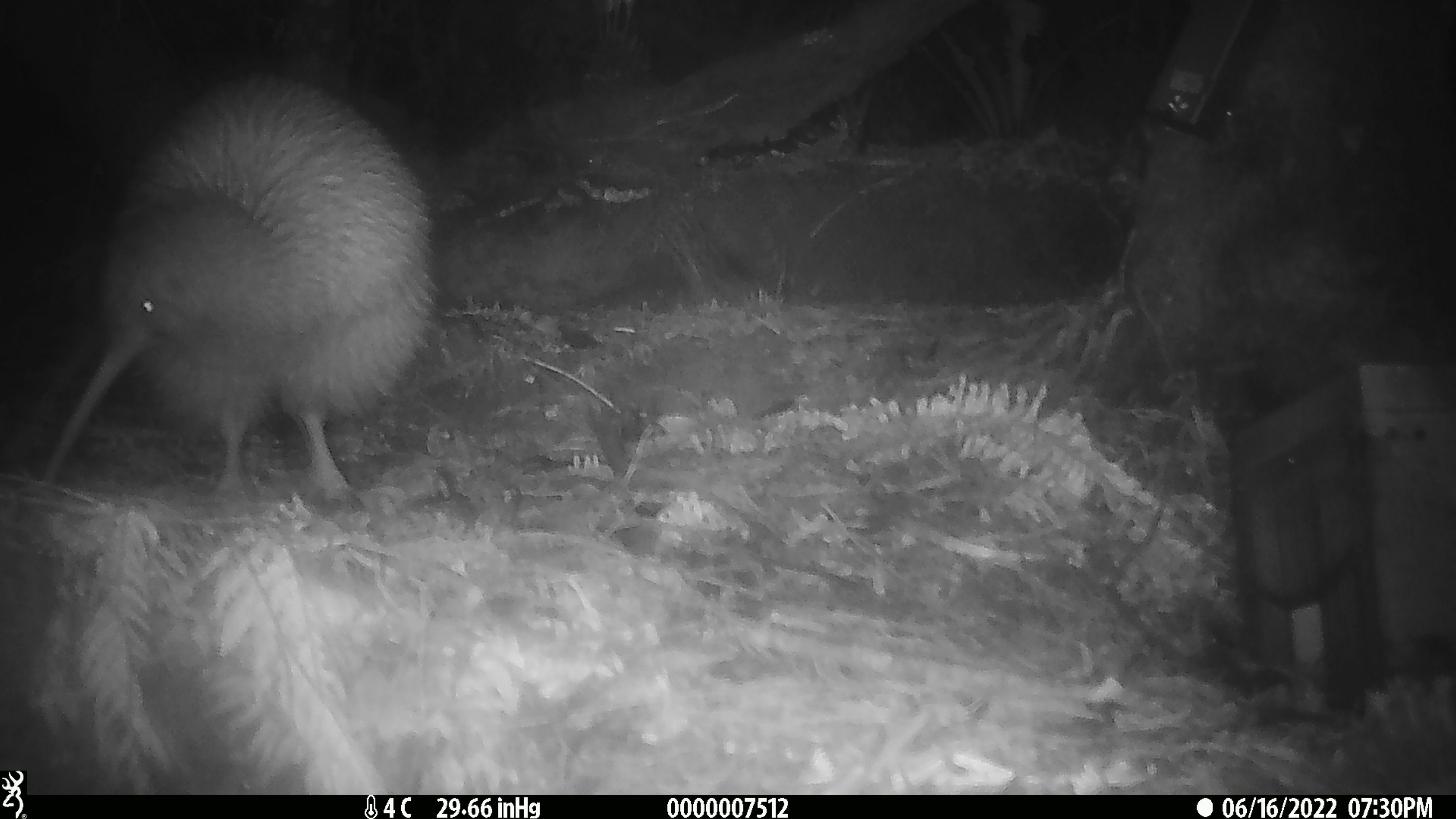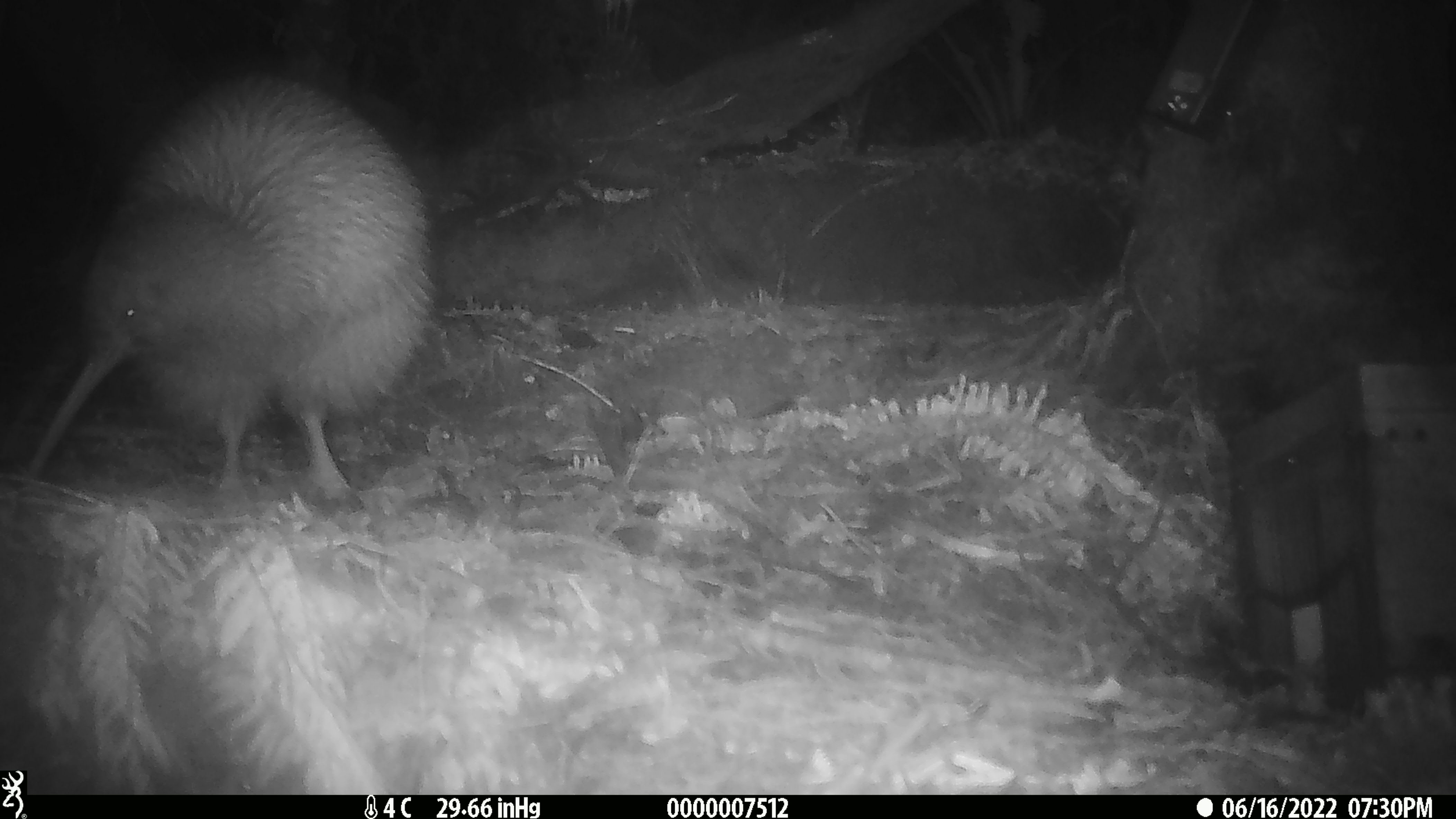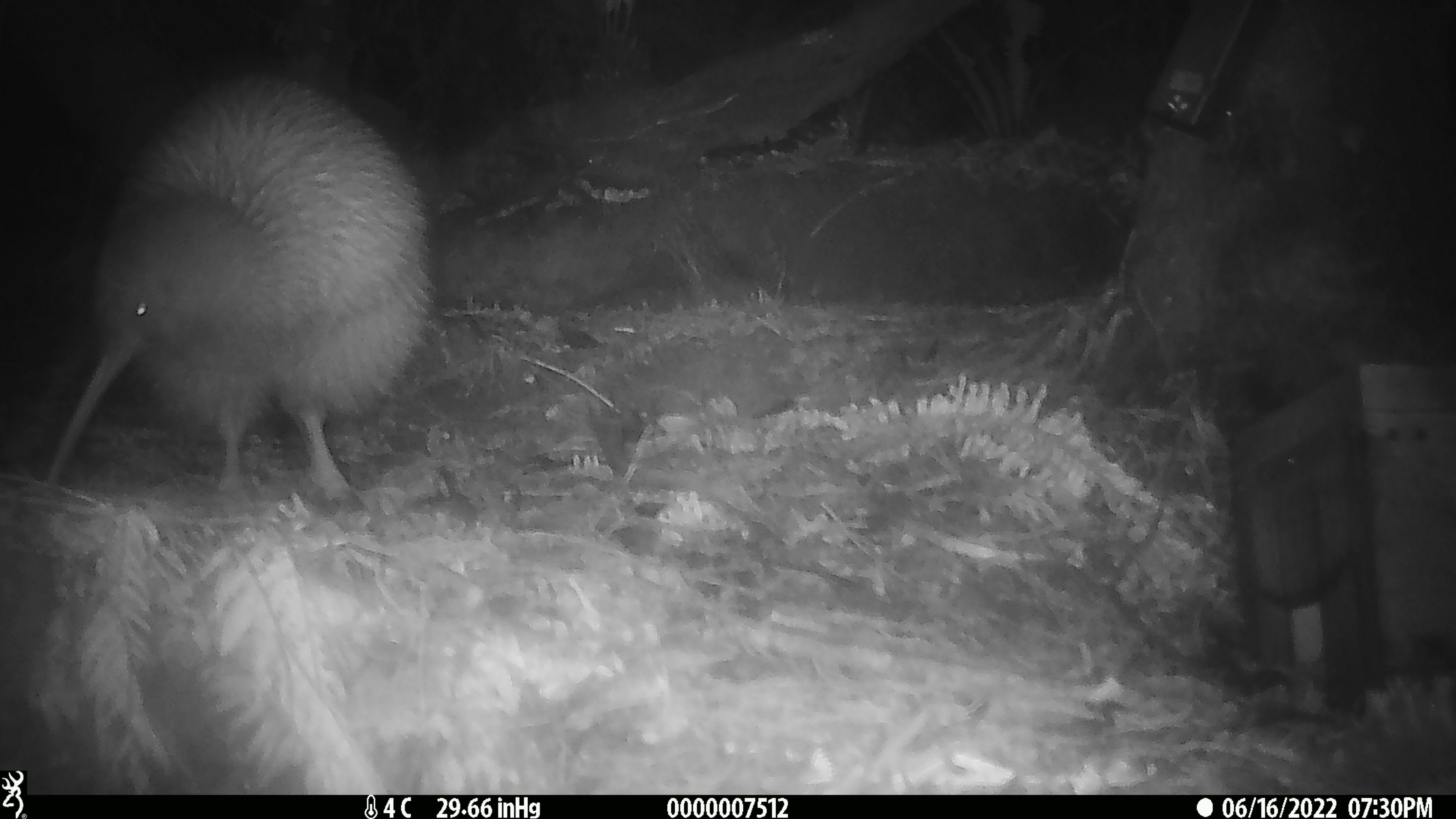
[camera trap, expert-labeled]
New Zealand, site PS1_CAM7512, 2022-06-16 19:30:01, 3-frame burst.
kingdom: Animalia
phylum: Chordata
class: Aves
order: Apterygiformes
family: Apterygidae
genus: Apteryx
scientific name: Apteryx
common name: kiwi